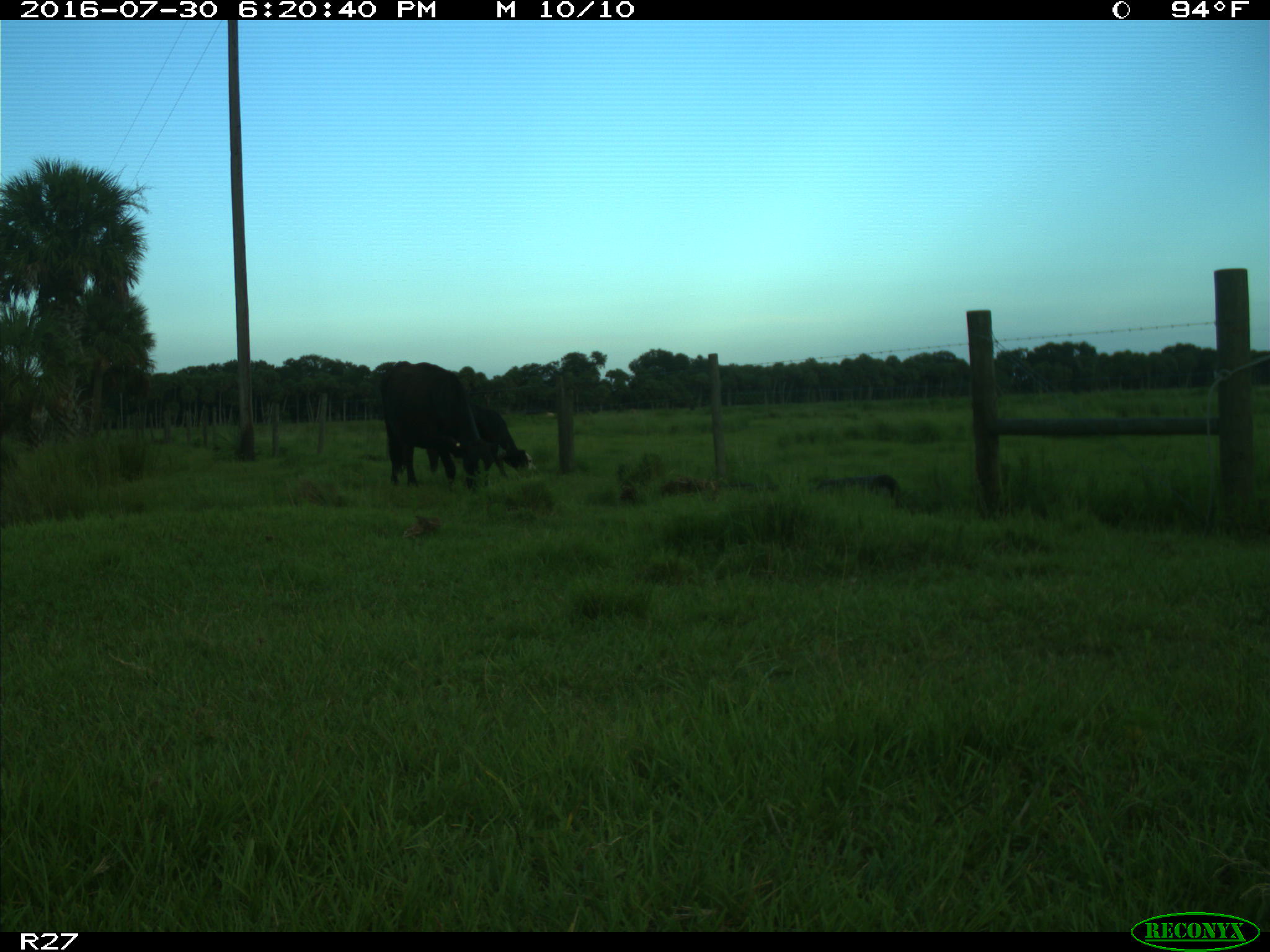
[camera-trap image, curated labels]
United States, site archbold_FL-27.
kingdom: Animalia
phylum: Chordata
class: Mammalia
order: Artiodactyla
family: Bovidae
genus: Bos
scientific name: Bos taurus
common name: domestic cow